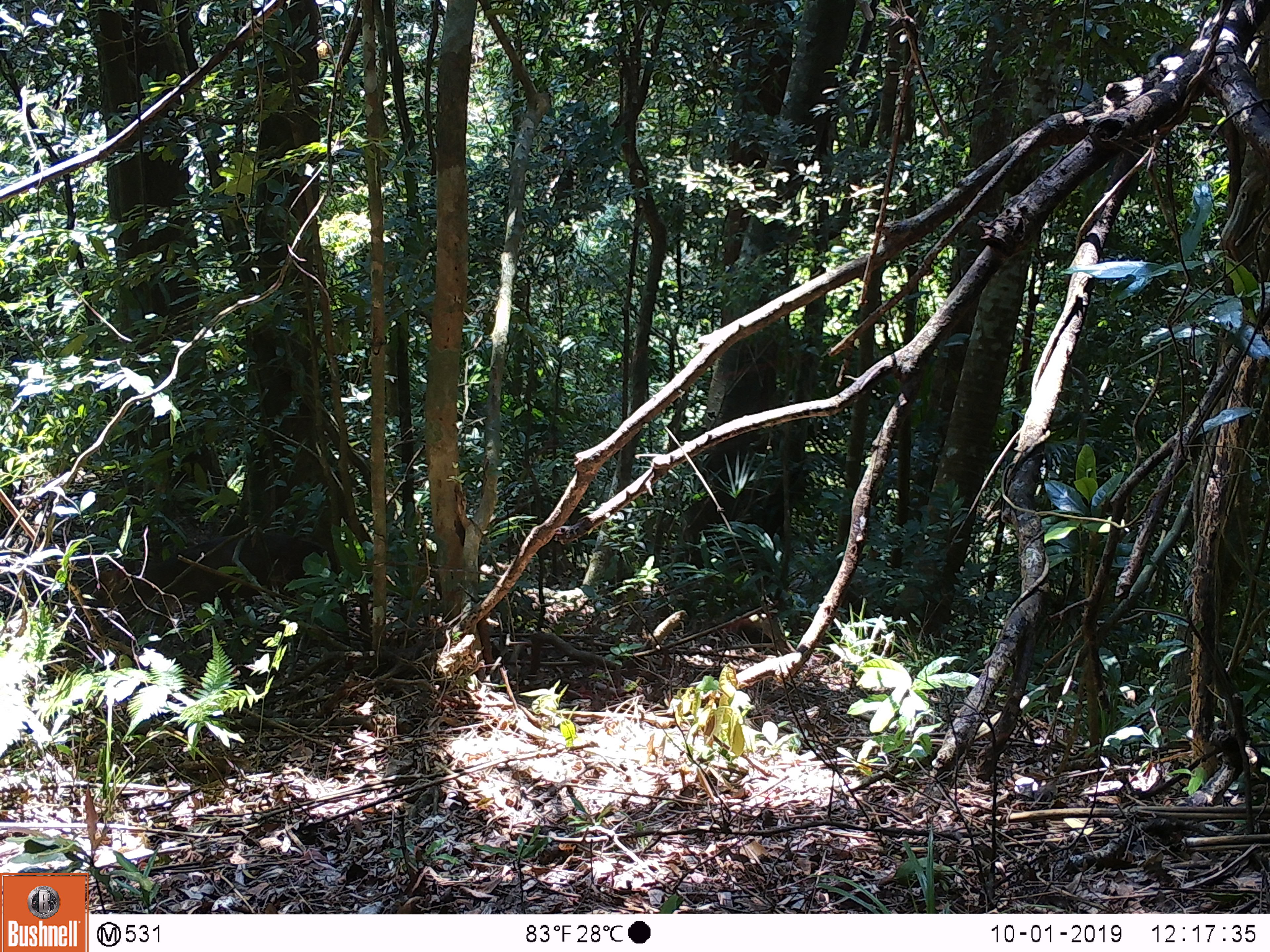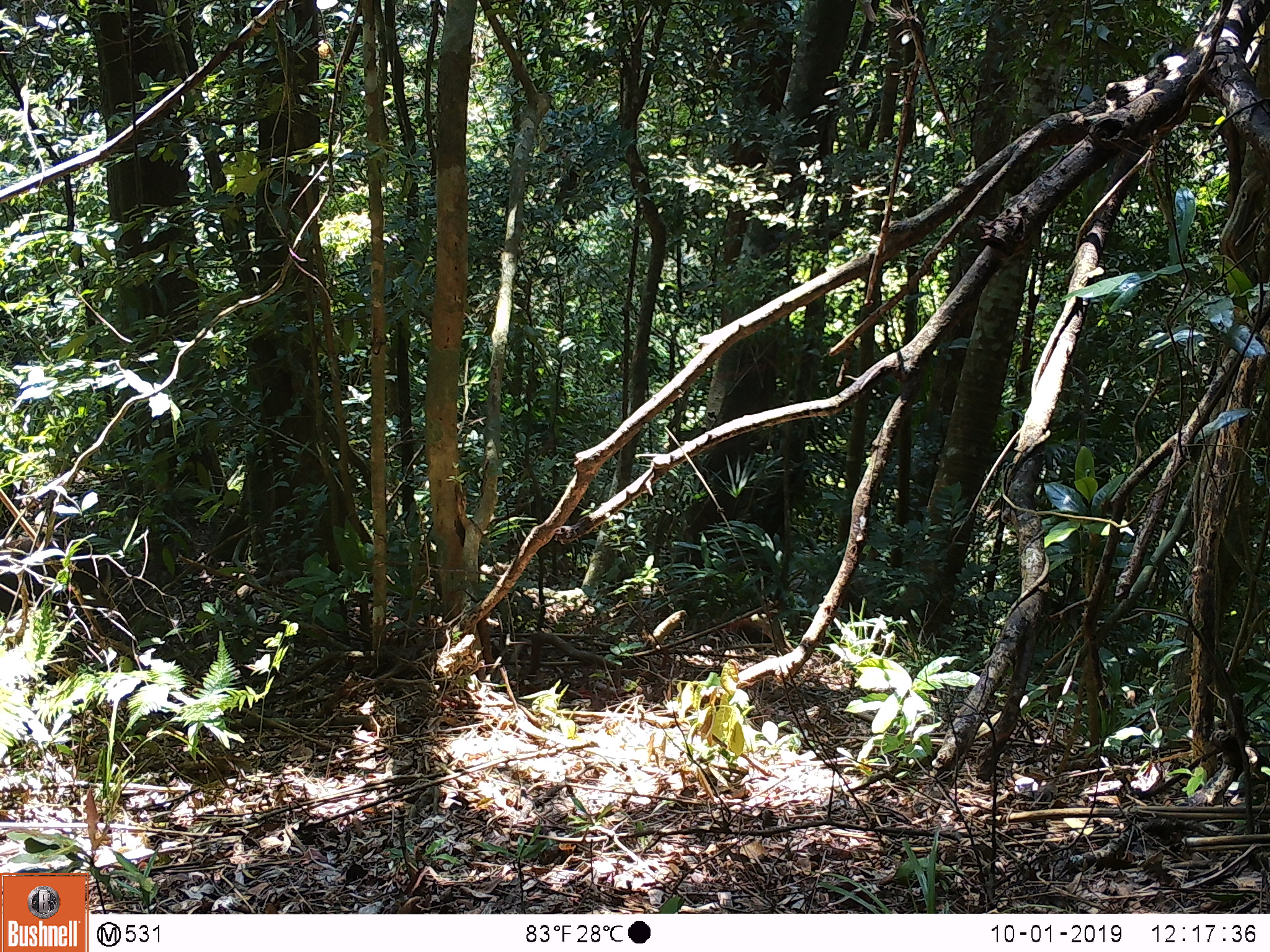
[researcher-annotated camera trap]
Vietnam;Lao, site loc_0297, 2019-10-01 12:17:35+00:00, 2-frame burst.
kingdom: Animalia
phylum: Chordata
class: Mammalia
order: Artiodactyla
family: Cervidae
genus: Muntiacus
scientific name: Muntiacus rooseveltorum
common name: roosevelt's muntjac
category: roosevelts muntjac group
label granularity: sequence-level